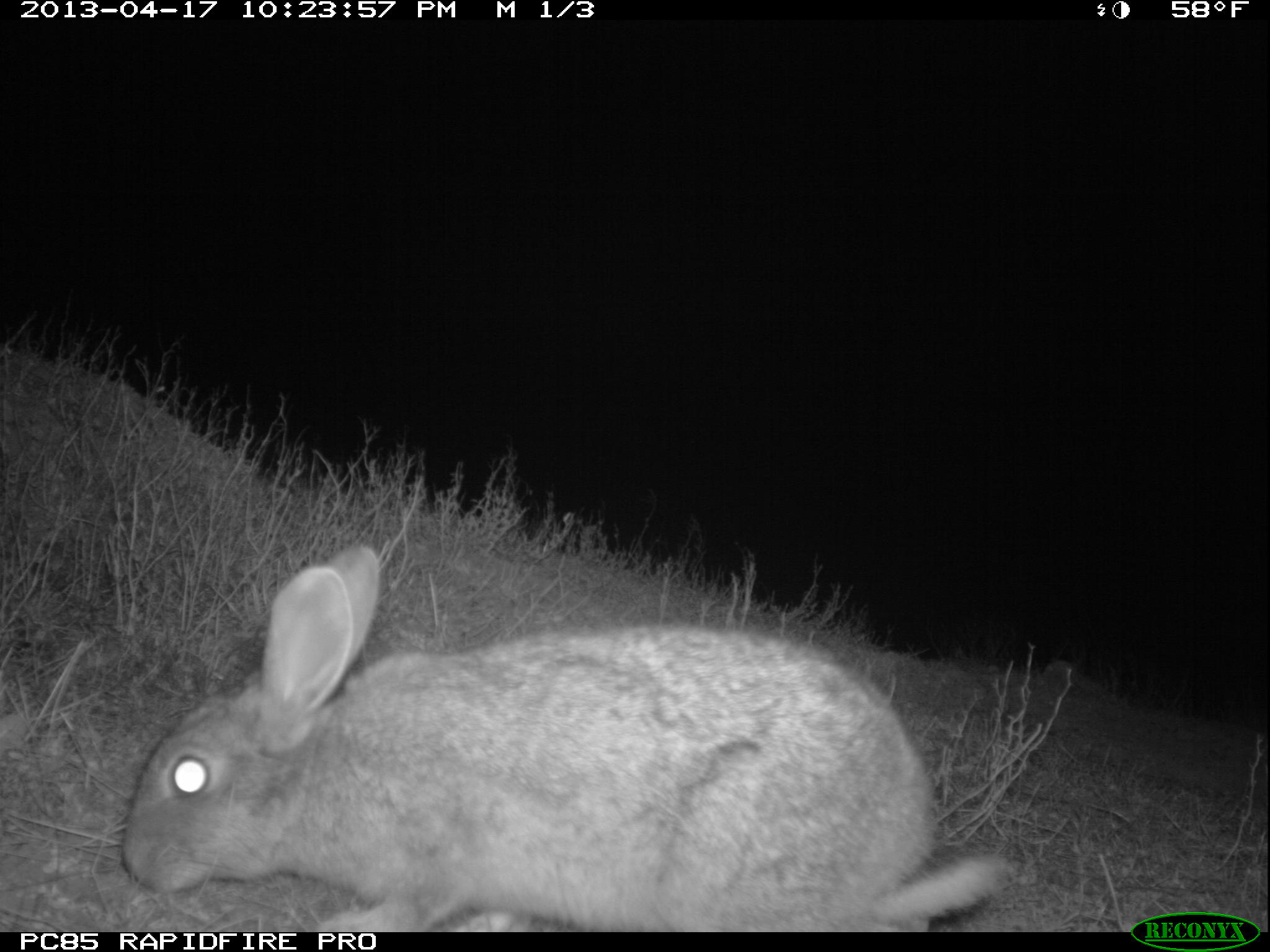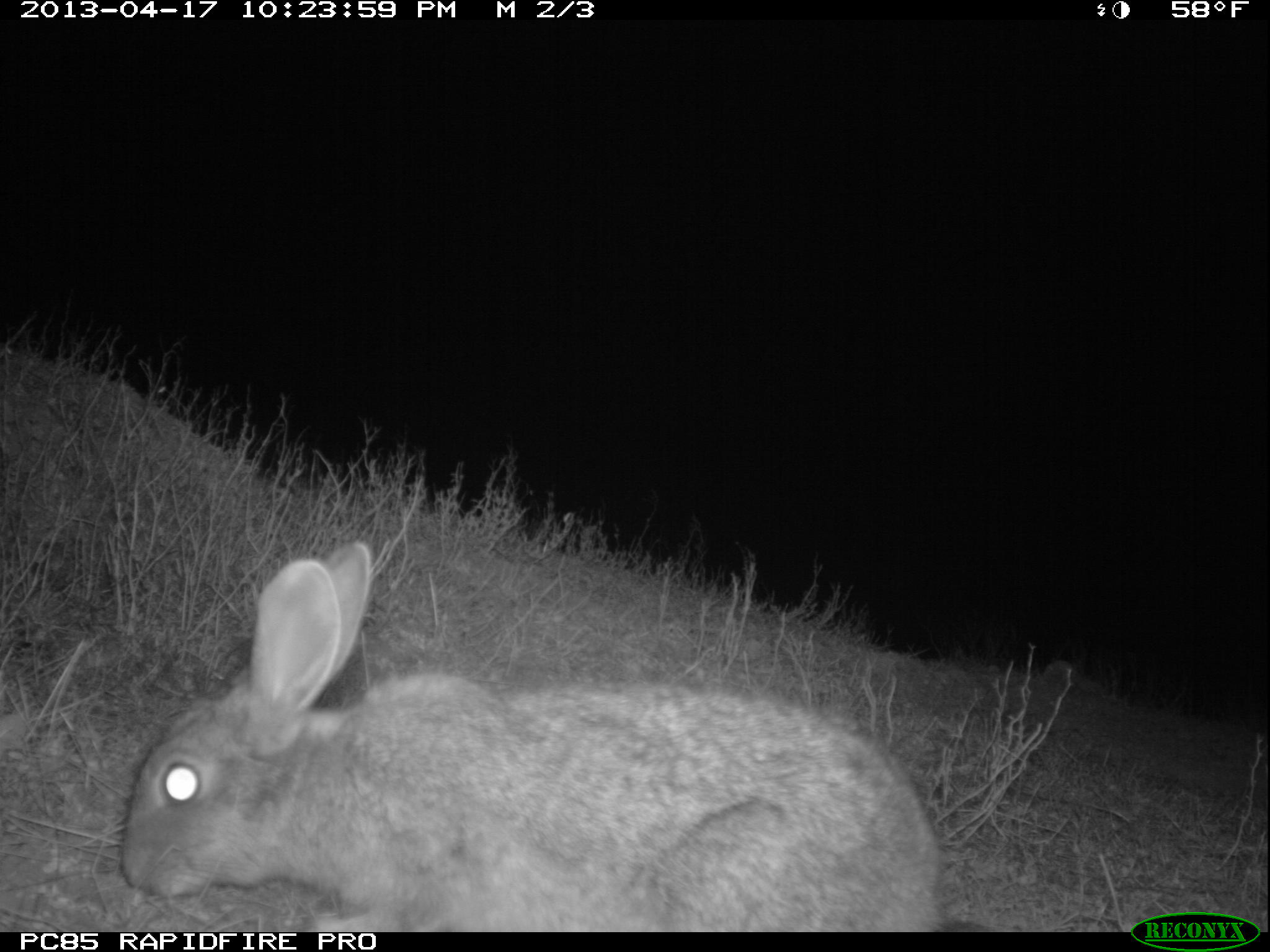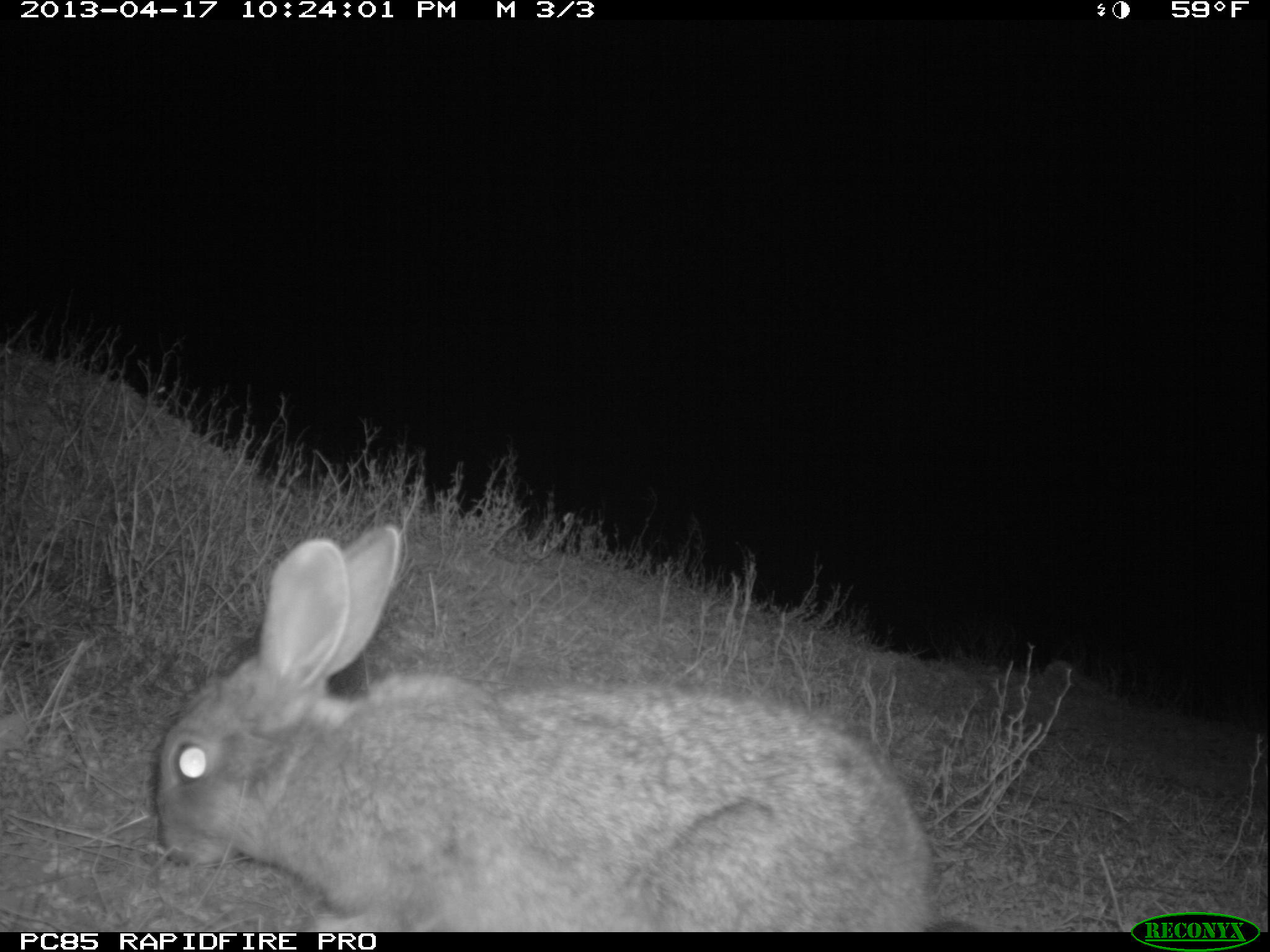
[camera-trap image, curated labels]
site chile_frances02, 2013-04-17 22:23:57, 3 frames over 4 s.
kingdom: Animalia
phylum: Chordata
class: Mammalia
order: Lagomorpha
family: Leporidae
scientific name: Leporidae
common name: rabbits and hares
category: rabbit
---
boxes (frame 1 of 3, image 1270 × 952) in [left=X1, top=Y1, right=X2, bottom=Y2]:
rabbit: [left=117, top=546, right=1002, bottom=933]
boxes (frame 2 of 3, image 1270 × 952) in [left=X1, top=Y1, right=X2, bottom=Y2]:
rabbit: [left=128, top=542, right=947, bottom=932]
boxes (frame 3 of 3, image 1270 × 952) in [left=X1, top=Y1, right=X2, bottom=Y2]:
rabbit: [left=160, top=526, right=940, bottom=932]